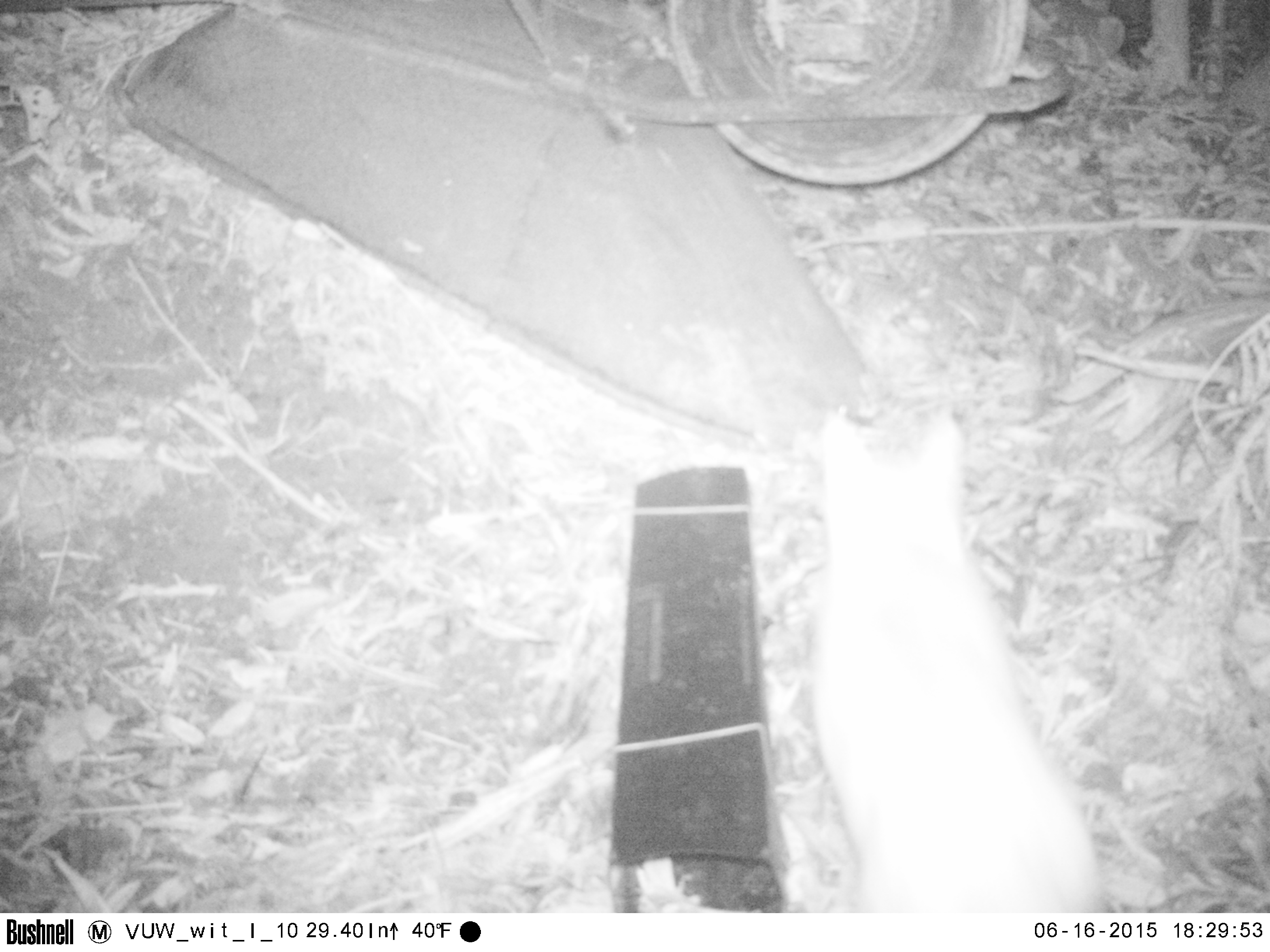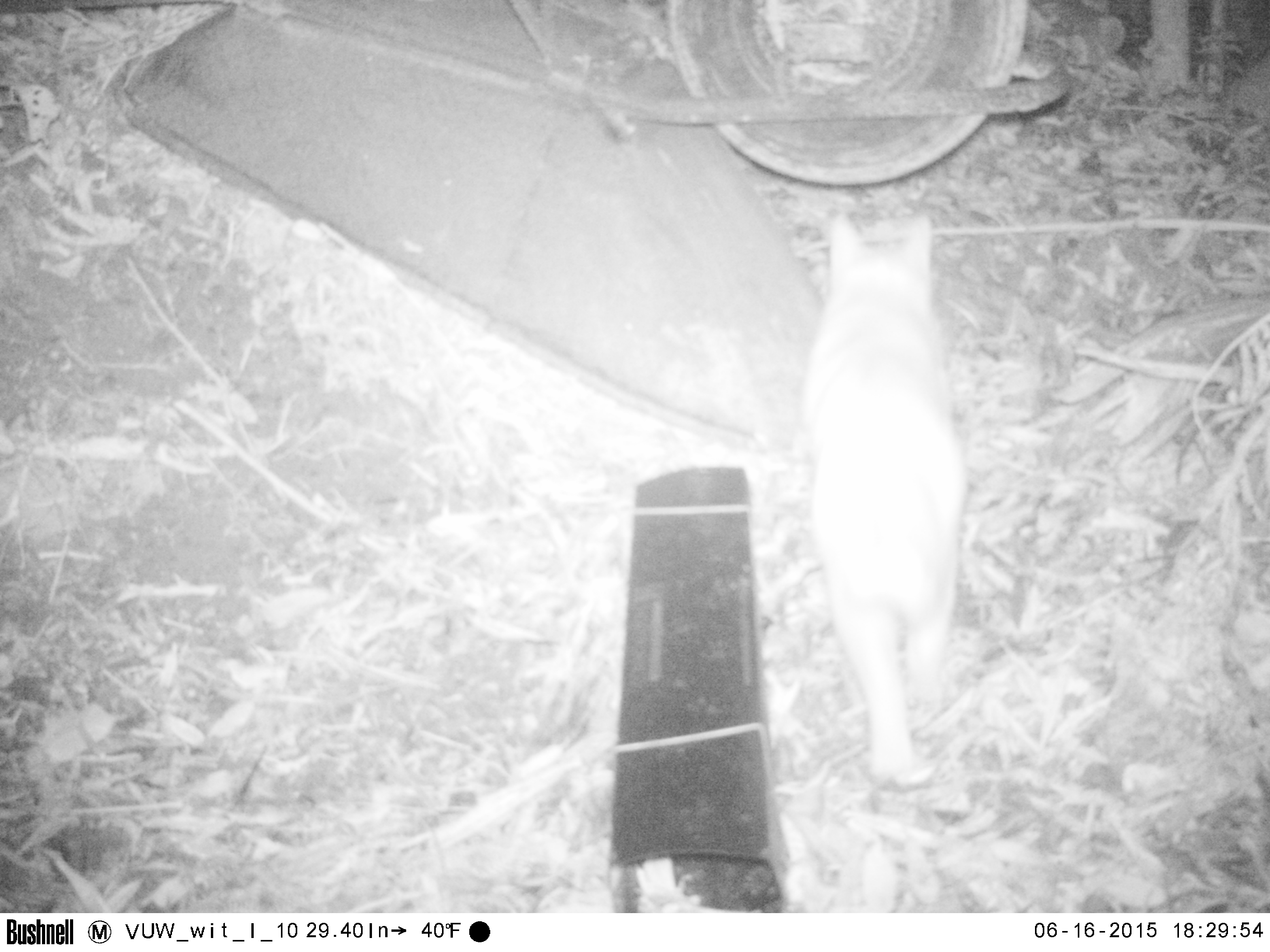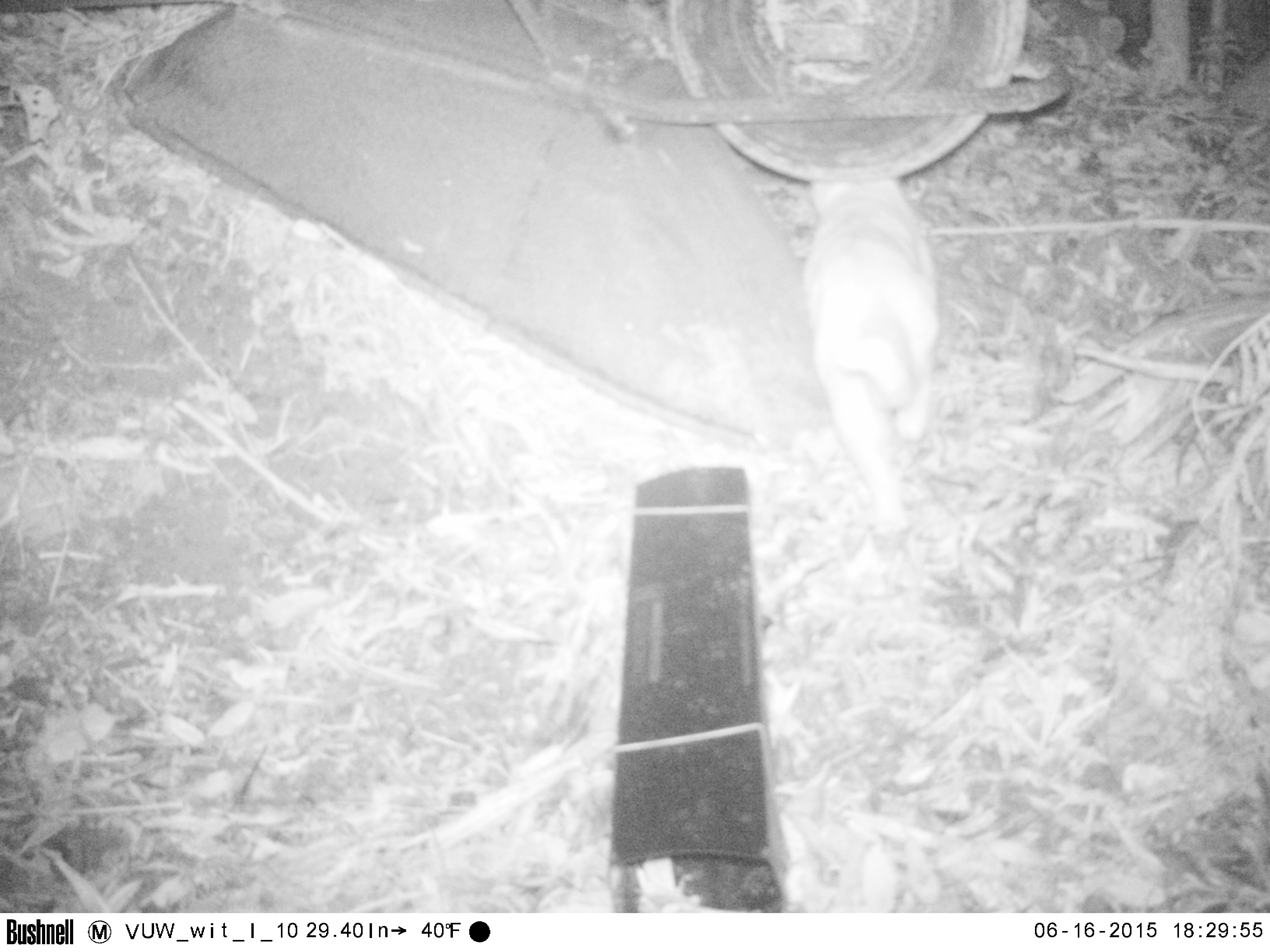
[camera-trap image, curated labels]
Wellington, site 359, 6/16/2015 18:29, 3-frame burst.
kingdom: Animalia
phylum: Chordata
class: Mammalia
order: Carnivora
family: Felidae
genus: Felis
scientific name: Felis catus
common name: cat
Cat (Felis catus).